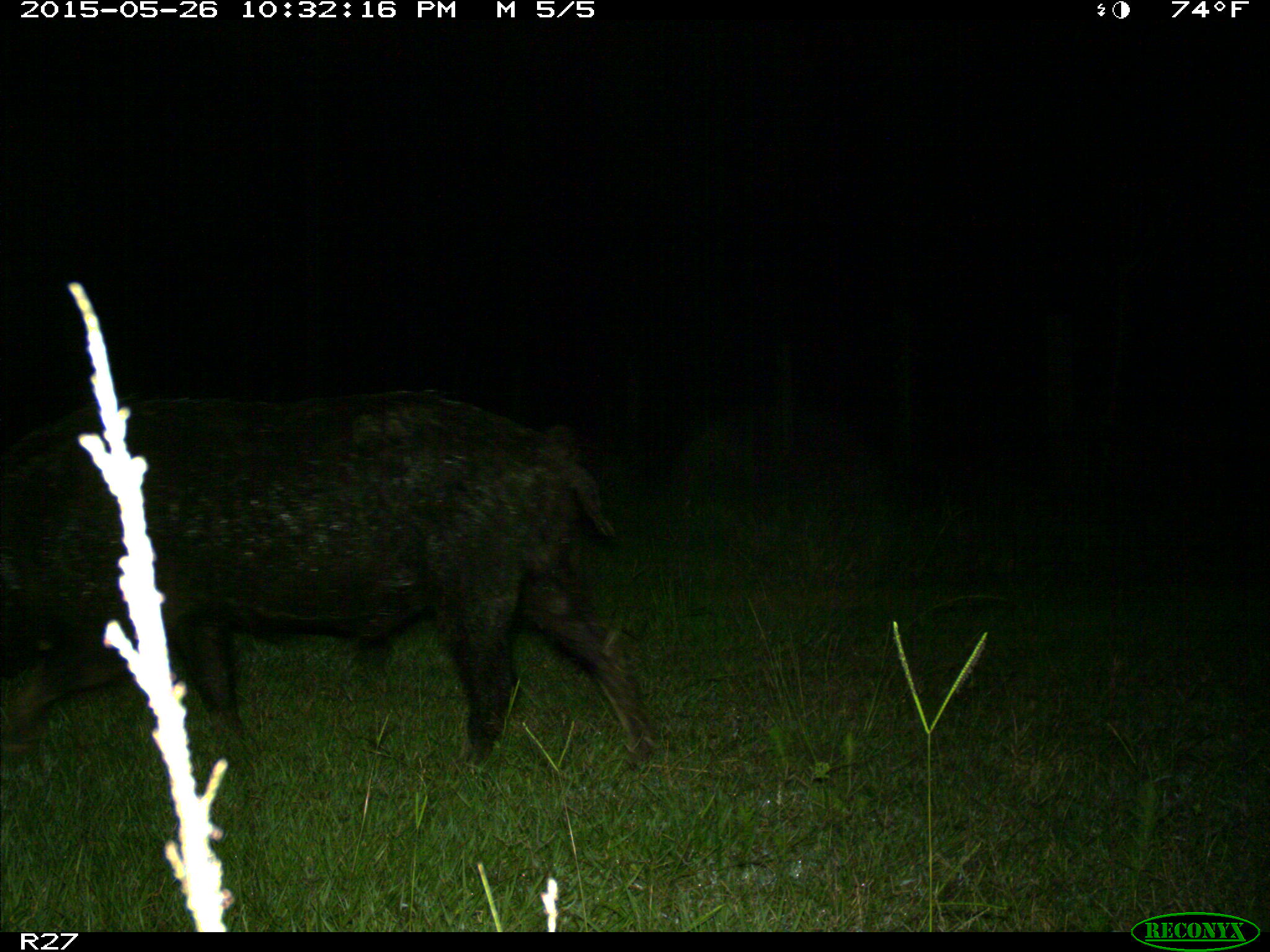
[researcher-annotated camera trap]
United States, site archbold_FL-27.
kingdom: Animalia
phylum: Chordata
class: Mammalia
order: Artiodactyla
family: Suidae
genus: Sus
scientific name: Sus scrofa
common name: wild boar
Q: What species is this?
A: Sus scrofa (wild boar).